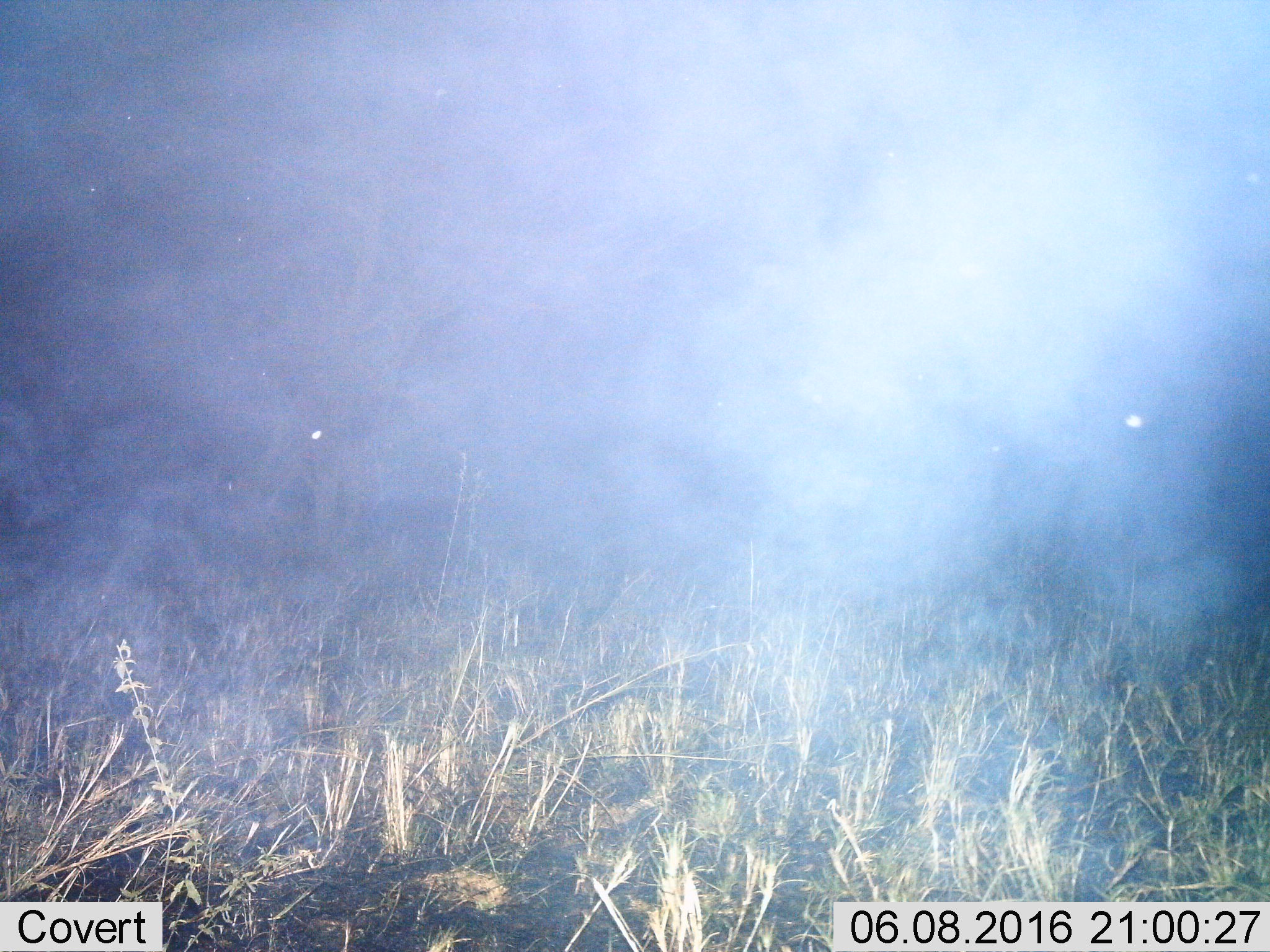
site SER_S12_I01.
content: unidentified animal